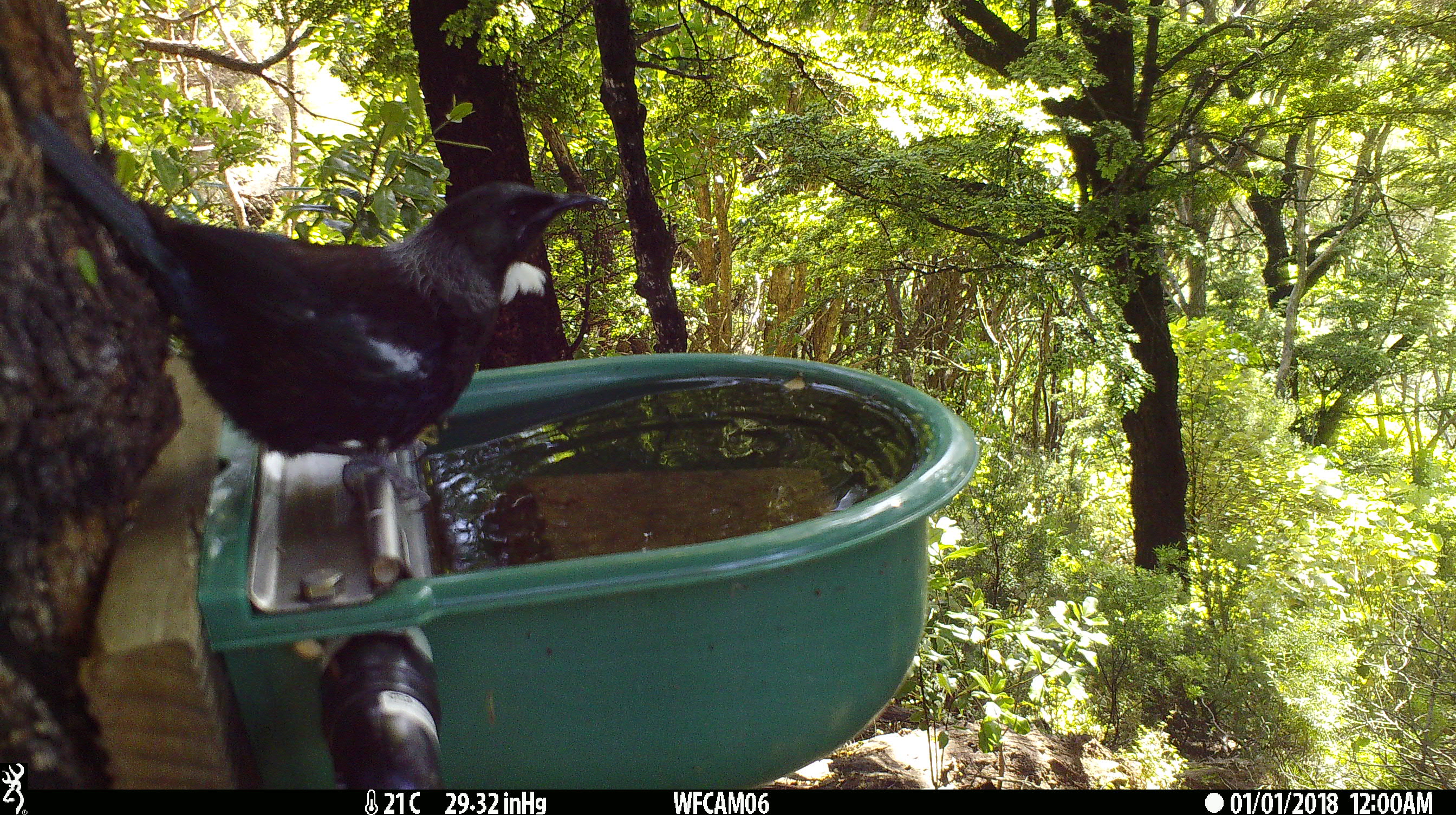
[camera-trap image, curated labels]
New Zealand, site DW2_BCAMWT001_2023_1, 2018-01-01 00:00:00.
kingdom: Animalia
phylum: Chordata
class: Aves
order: Passeriformes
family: Meliphagidae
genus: Prosthemadera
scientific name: Prosthemadera novaeseelandiae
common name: tui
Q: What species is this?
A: Tui (Prosthemadera novaeseelandiae).